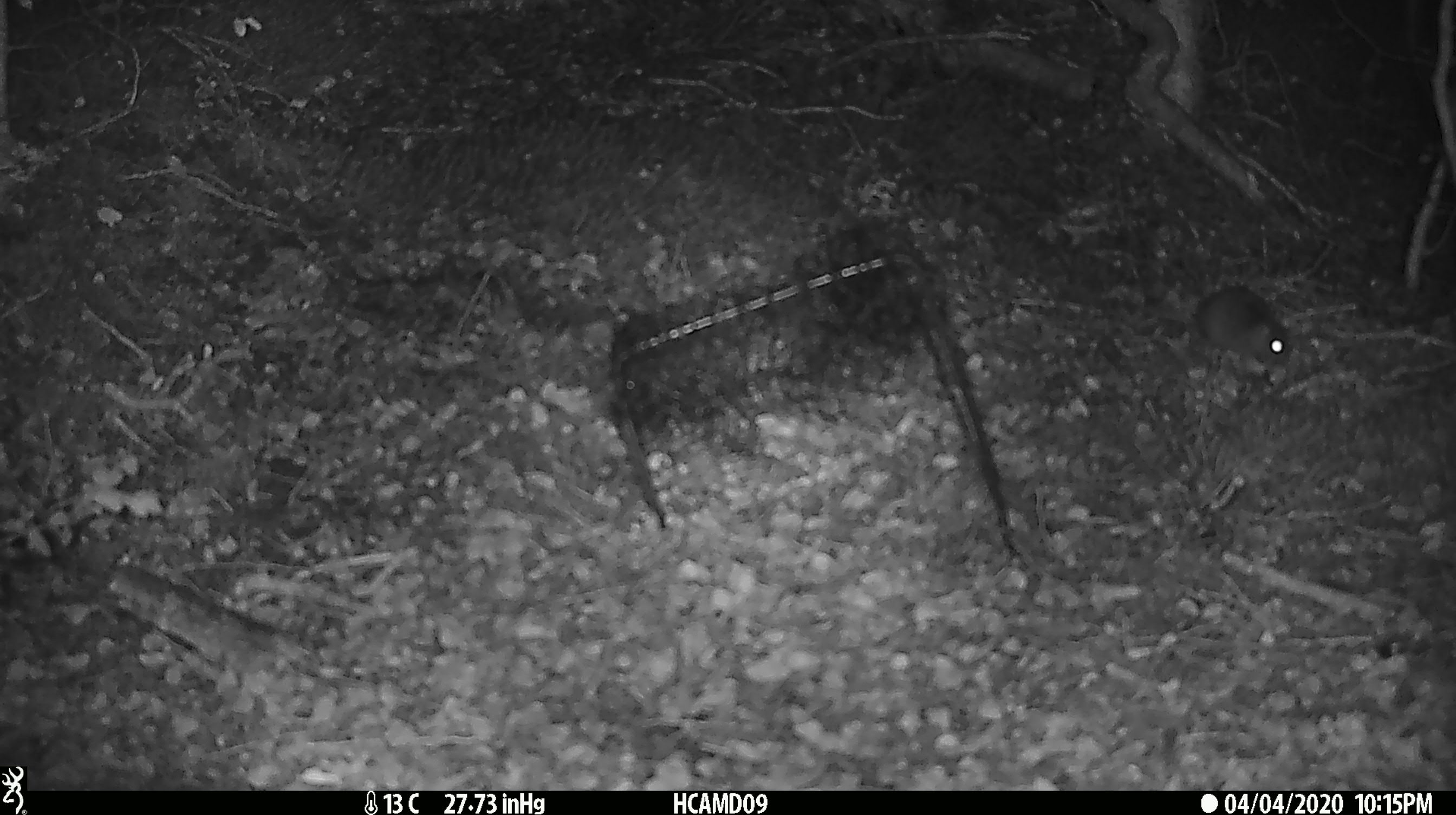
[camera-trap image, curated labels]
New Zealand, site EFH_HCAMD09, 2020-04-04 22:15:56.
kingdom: Animalia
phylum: Chordata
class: Mammalia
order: Rodentia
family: Muridae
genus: Mus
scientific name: Mus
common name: mouse